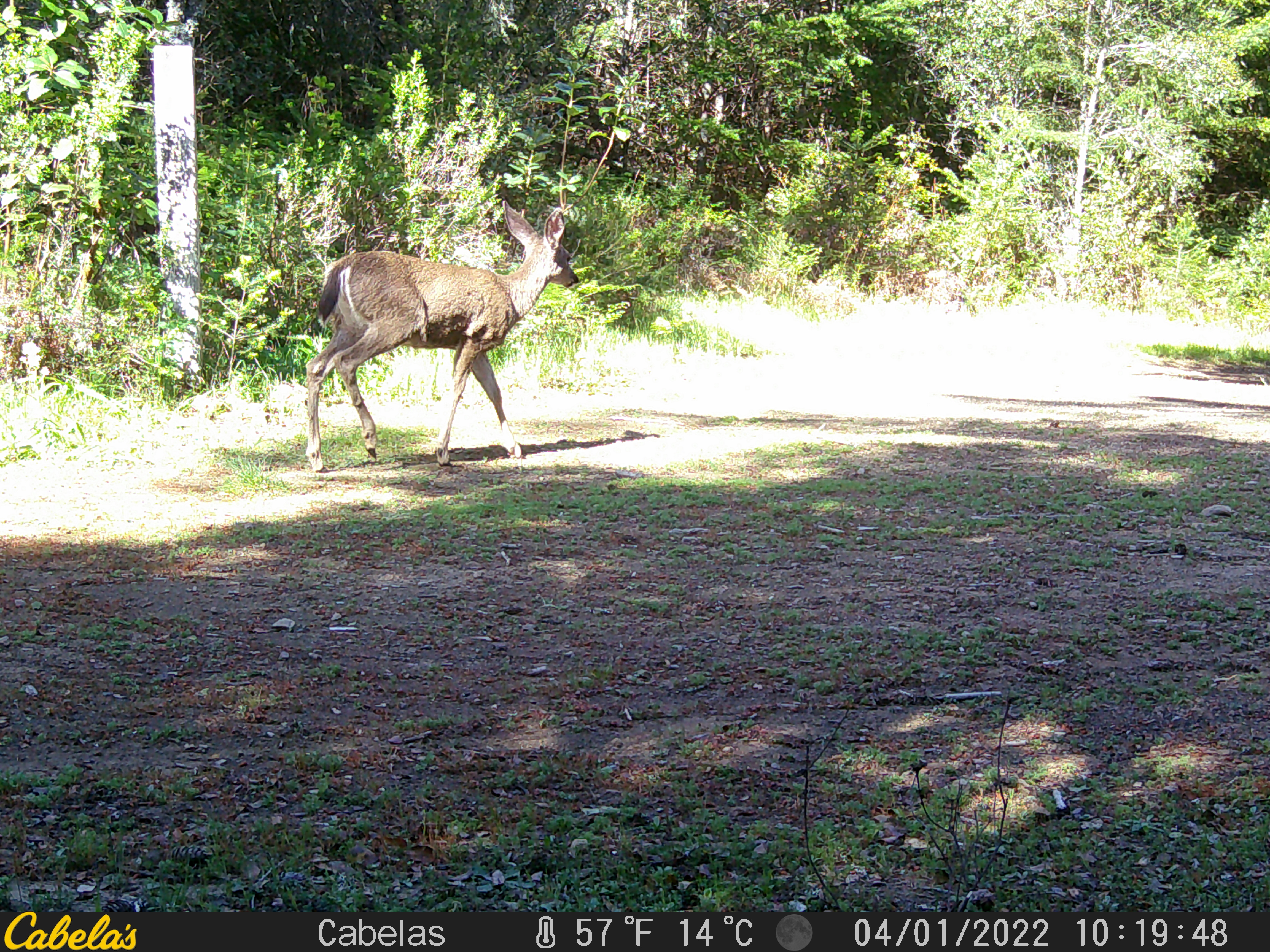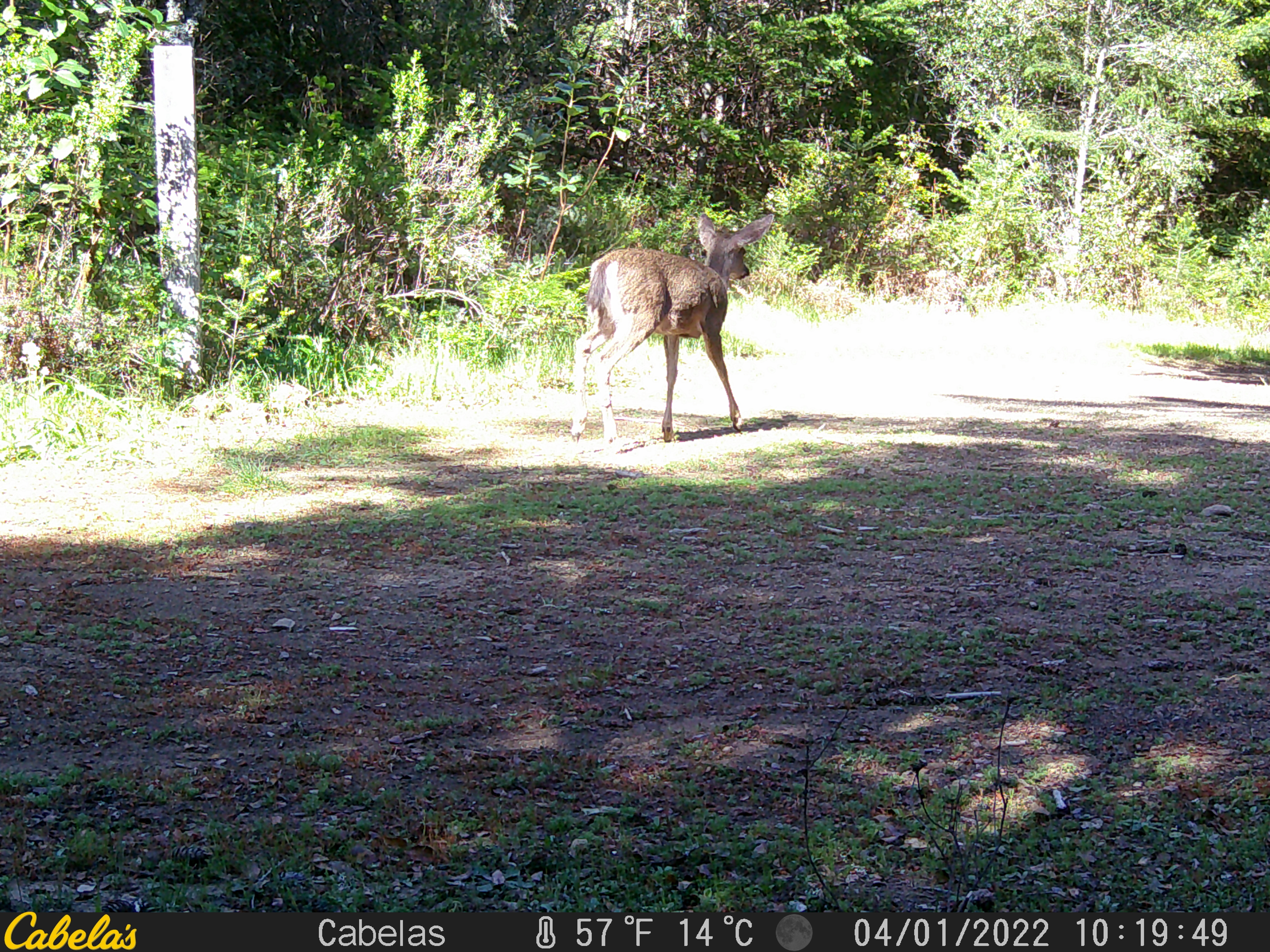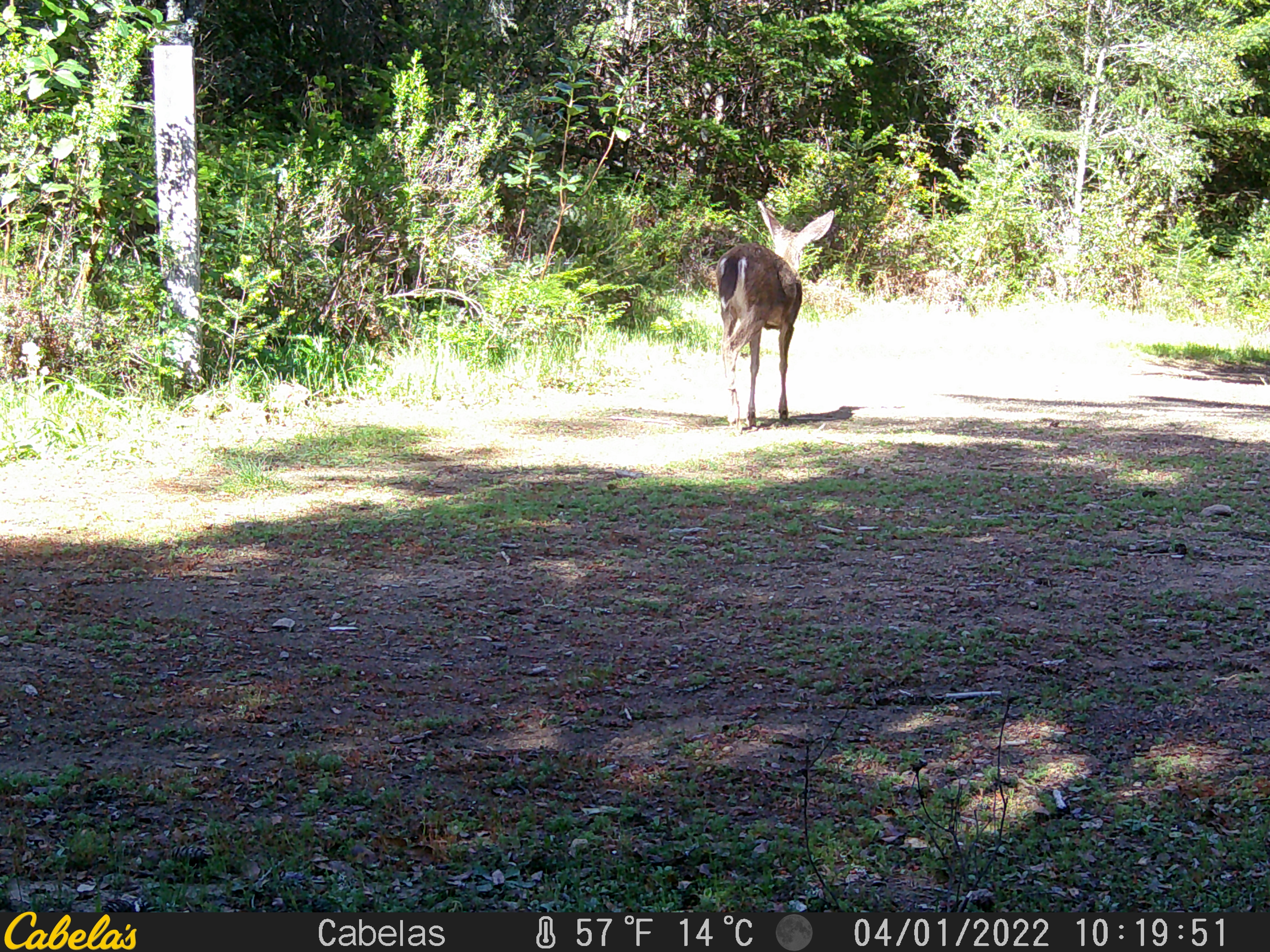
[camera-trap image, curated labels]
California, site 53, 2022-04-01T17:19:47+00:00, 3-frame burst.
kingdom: Animalia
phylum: Chordata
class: Mammalia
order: Artiodactyla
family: Cervidae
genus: Odocoileus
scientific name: Odocoileus hemionus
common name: mule deer